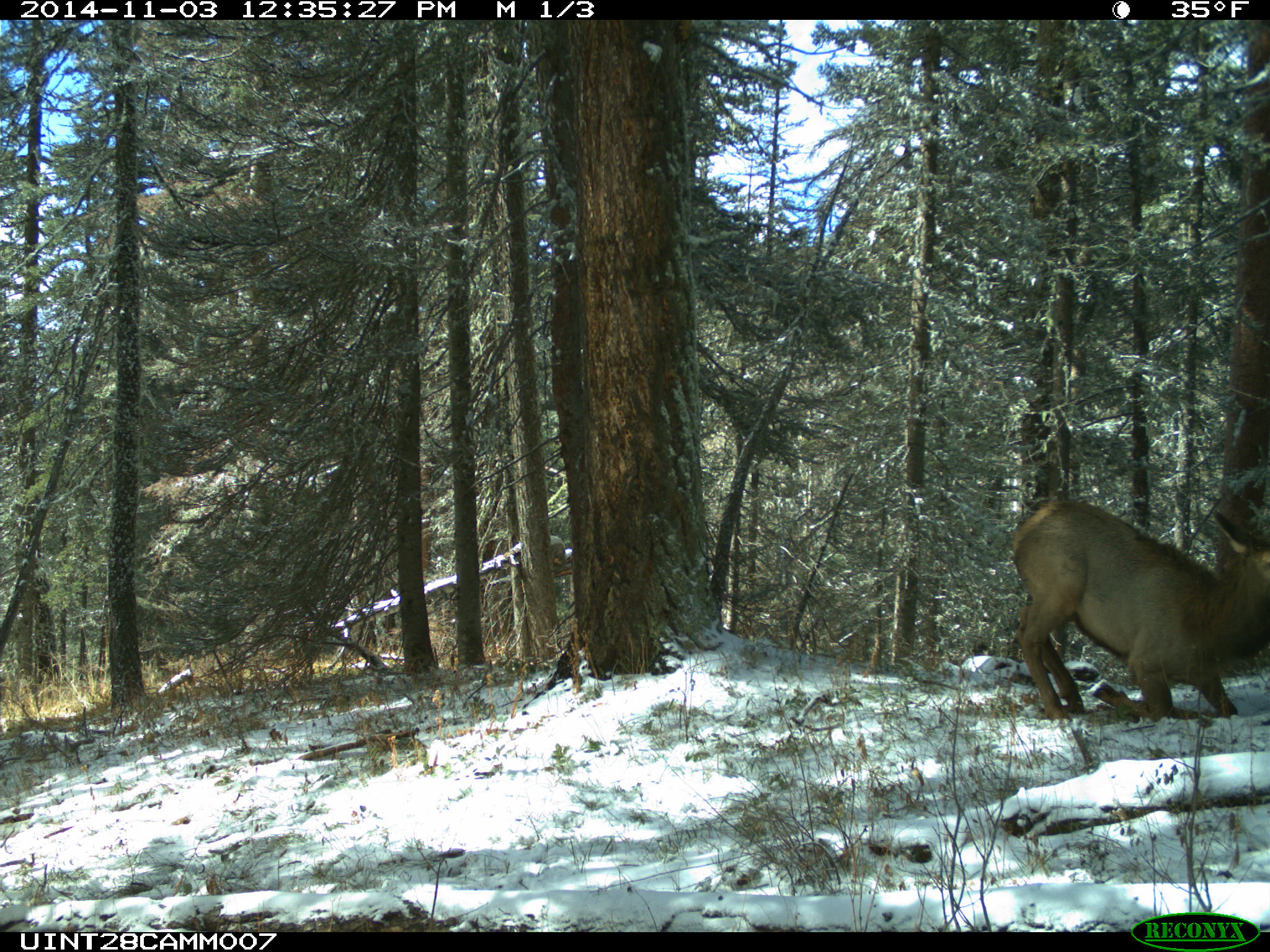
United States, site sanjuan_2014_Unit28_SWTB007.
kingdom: Animalia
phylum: Chordata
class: Mammalia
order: Artiodactyla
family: Cervidae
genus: Cervus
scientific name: Cervus elaphus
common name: red deer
Cervus elaphus (red deer).